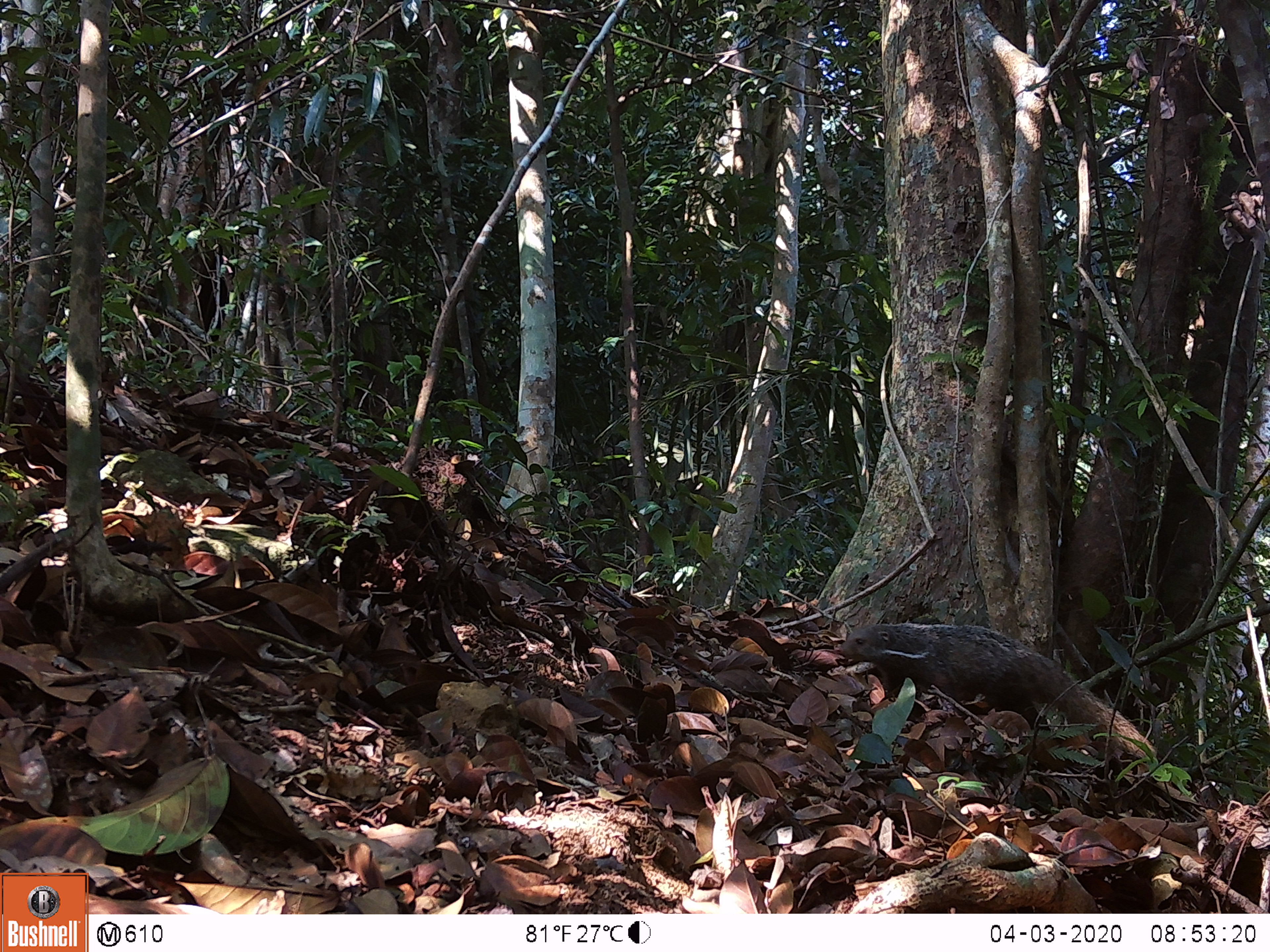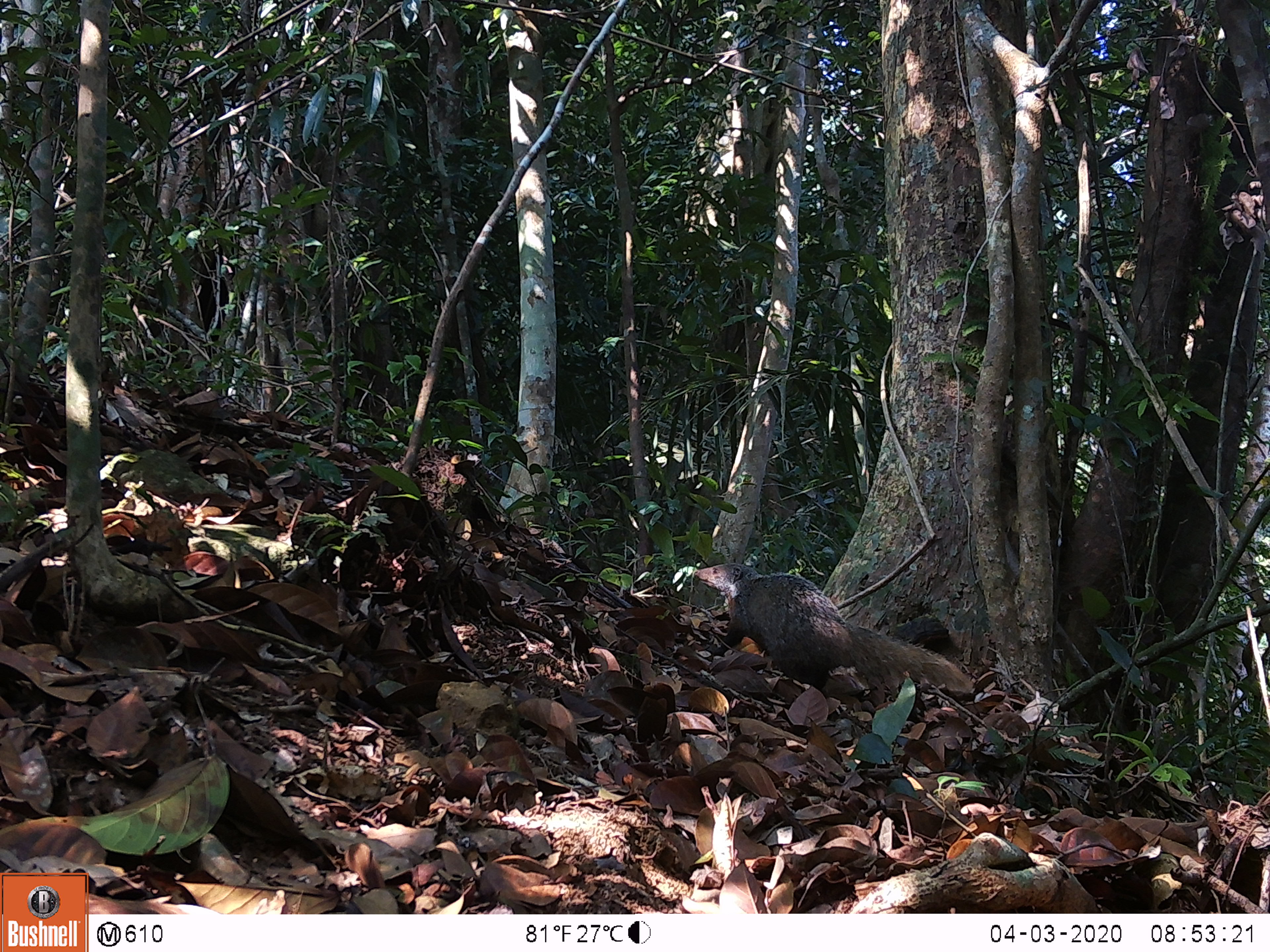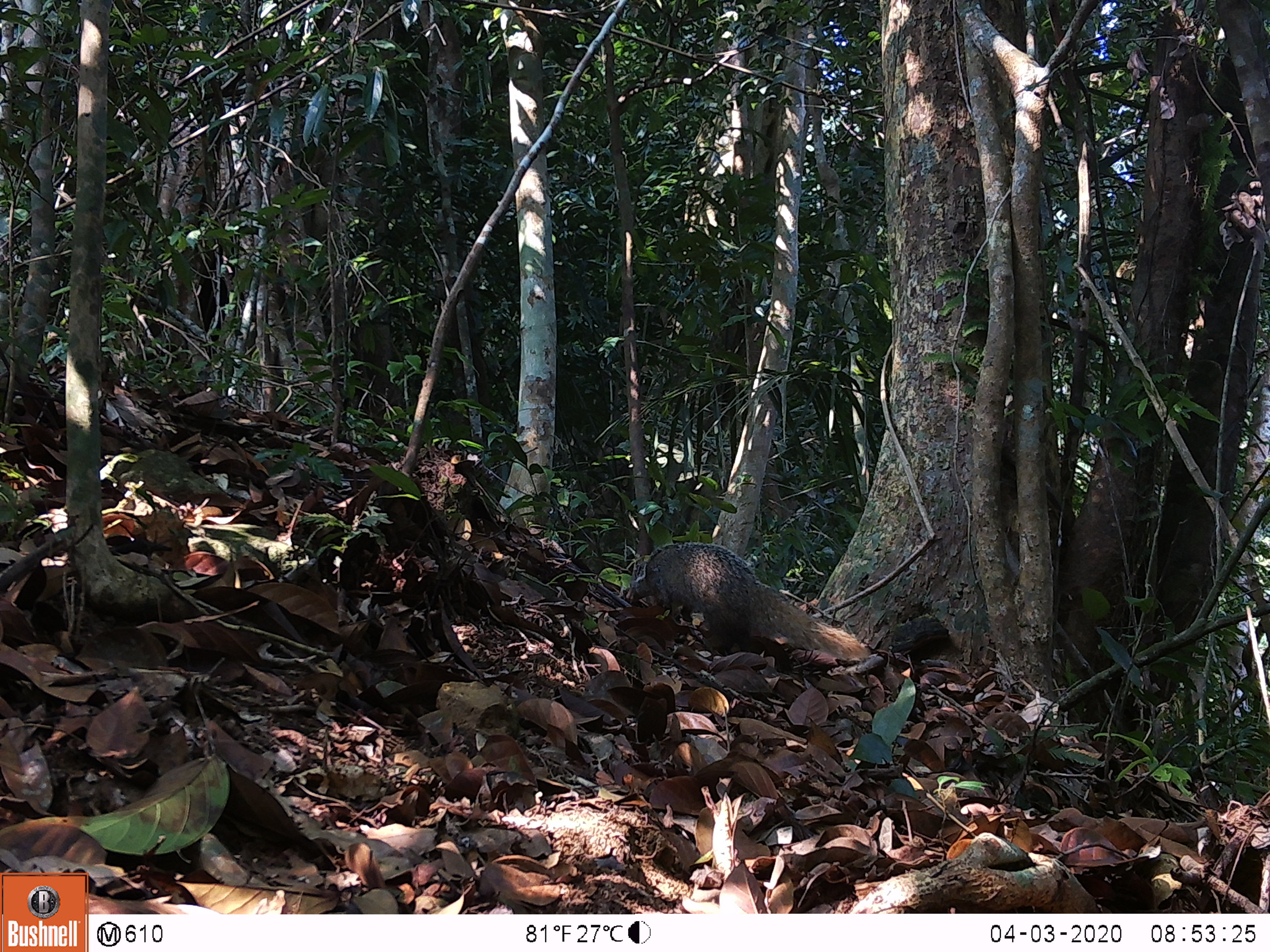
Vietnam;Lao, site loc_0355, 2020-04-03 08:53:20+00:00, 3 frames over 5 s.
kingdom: Animalia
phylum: Chordata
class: Mammalia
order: Carnivora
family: Herpestidae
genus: Urva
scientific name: Urva urva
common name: crab-eating mongoose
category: crab eating mongoose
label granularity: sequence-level